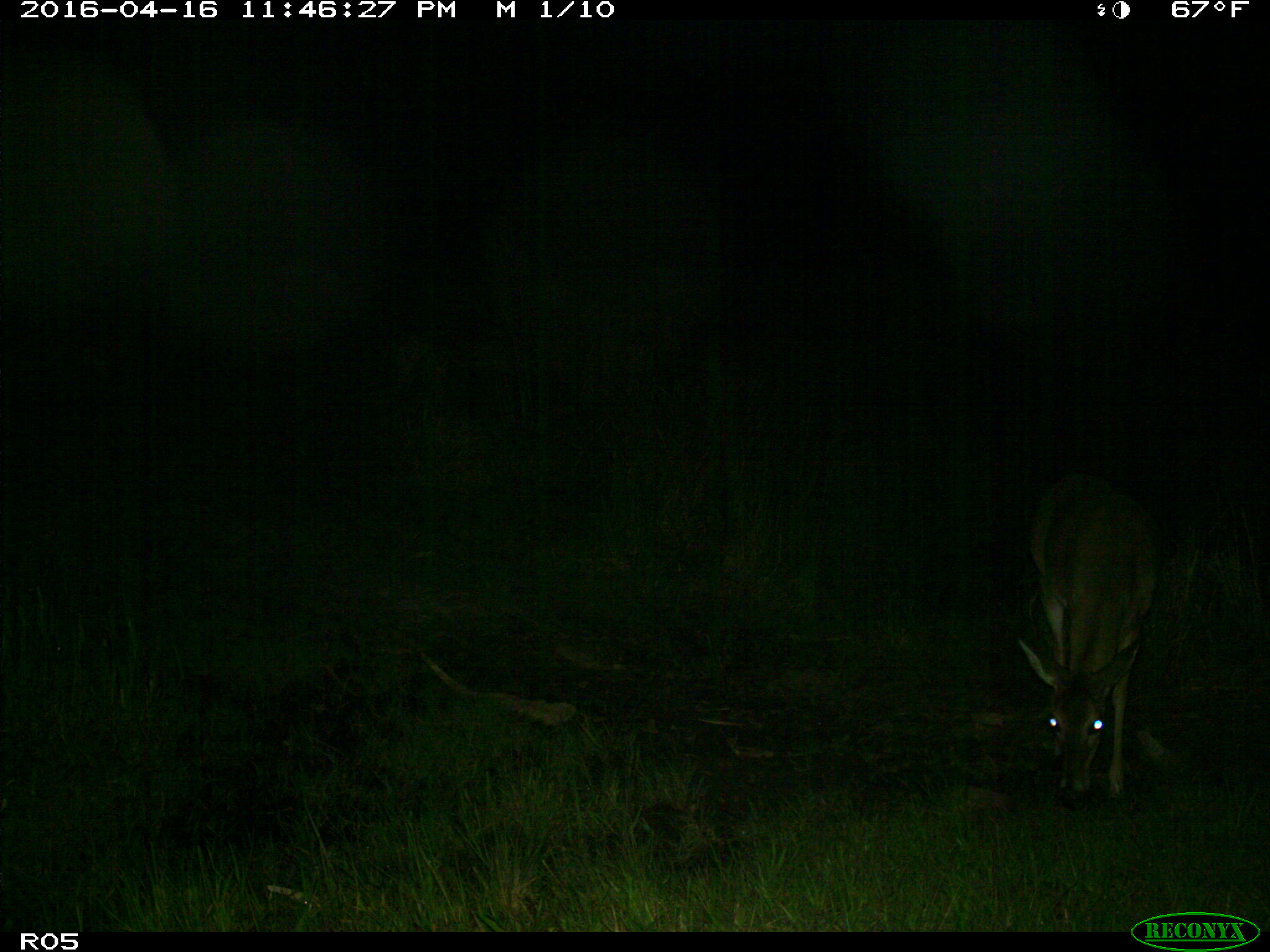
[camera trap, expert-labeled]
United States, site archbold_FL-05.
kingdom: Animalia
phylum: Chordata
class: Mammalia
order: Artiodactyla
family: Cervidae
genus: Odocoileus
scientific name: Odocoileus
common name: deer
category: unidentified deer